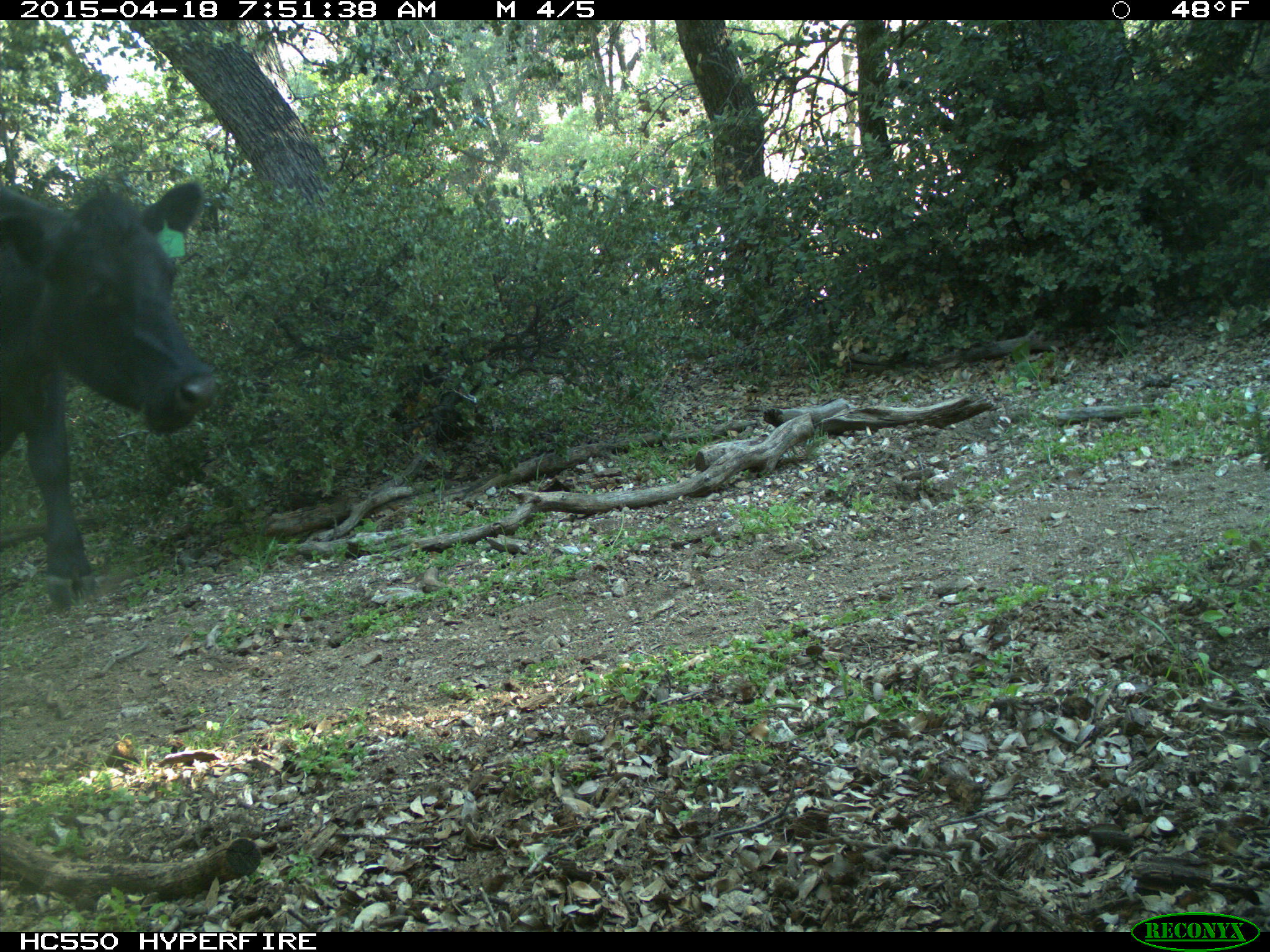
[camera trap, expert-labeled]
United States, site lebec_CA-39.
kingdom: Animalia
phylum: Chordata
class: Mammalia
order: Artiodactyla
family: Bovidae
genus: Bos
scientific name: Bos taurus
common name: domestic cow